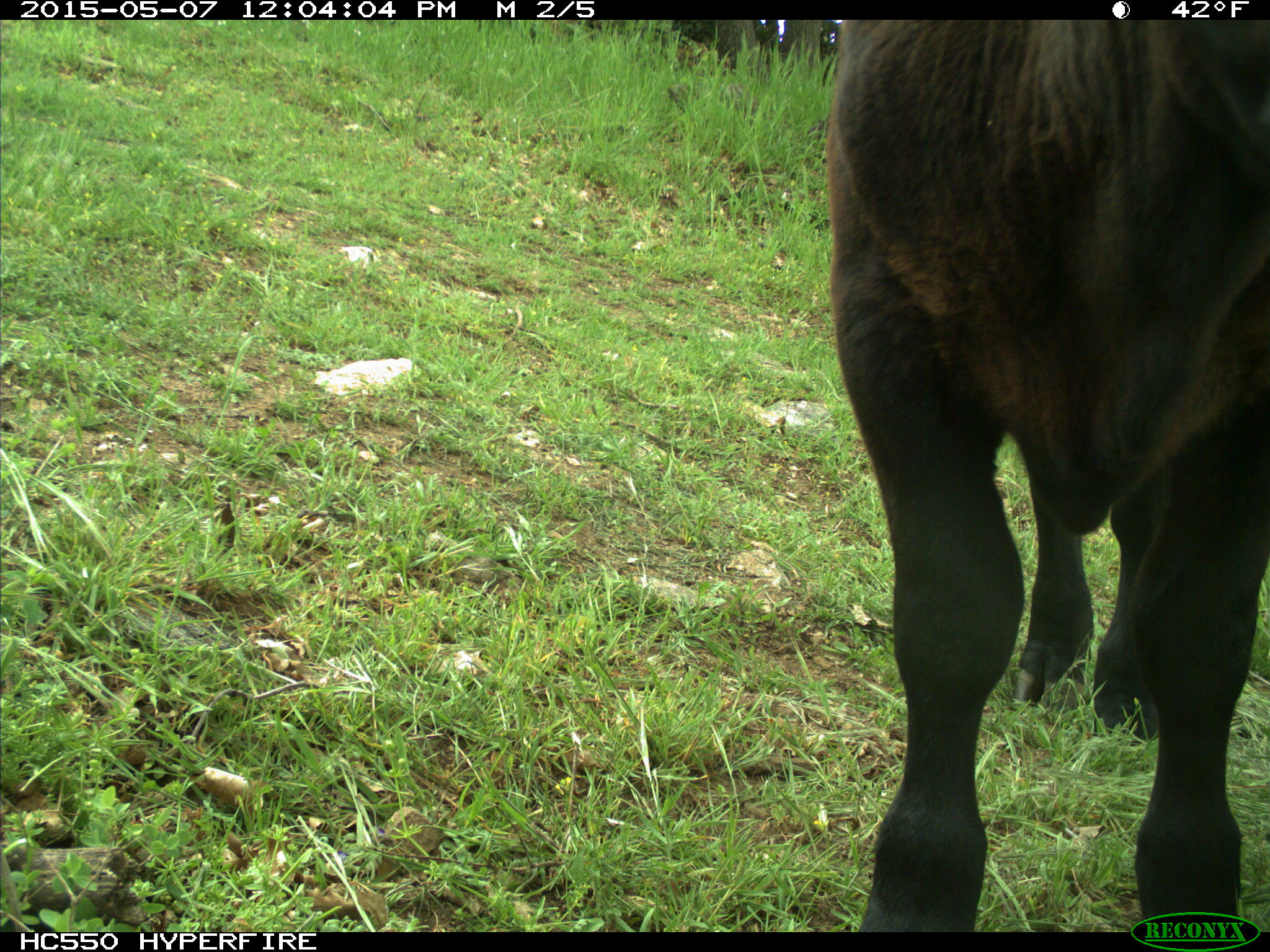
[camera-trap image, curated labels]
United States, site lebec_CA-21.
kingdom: Animalia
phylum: Chordata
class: Mammalia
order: Artiodactyla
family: Bovidae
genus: Bos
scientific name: Bos taurus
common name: domestic cow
Bos taurus (domestic cow).